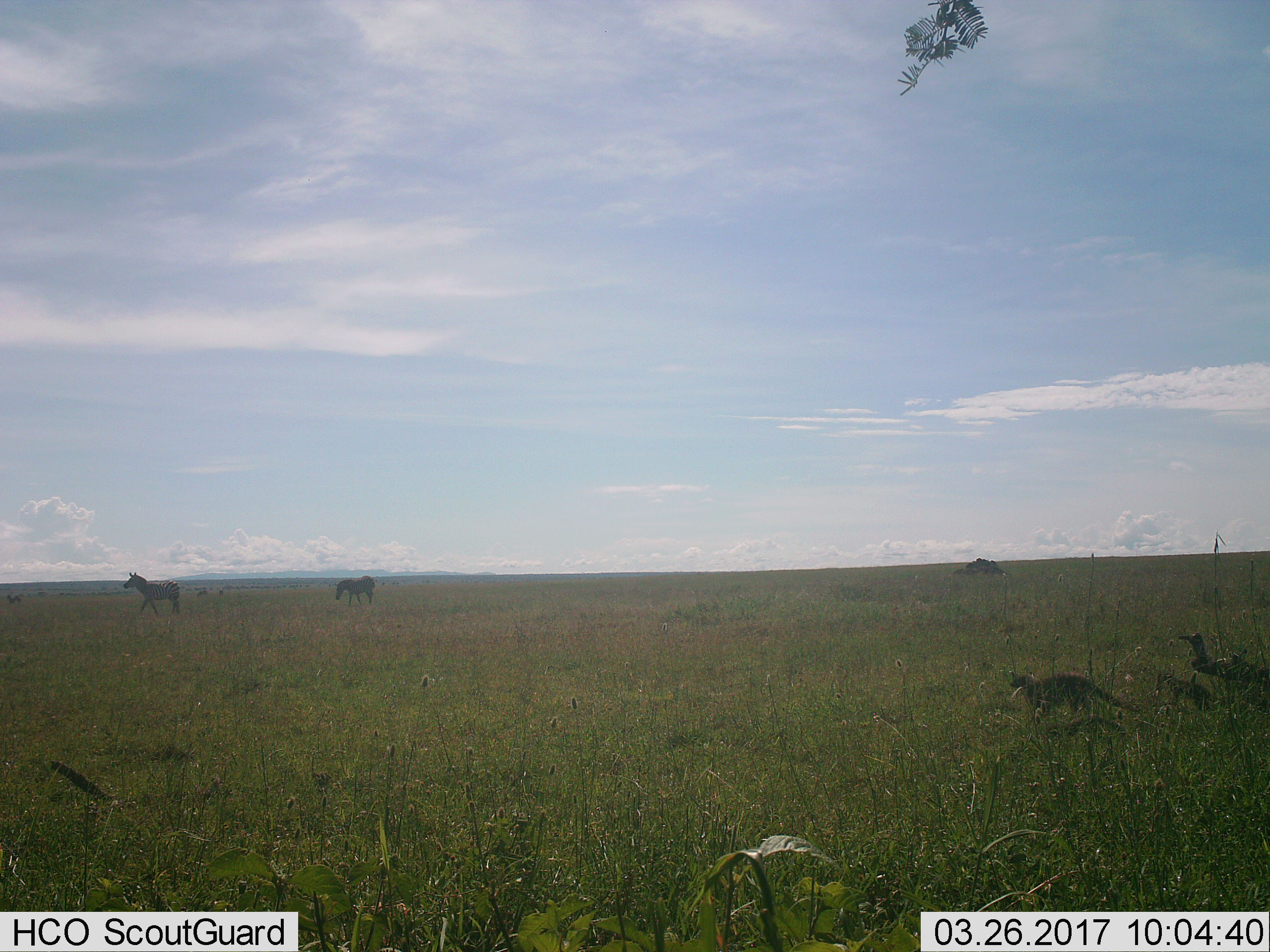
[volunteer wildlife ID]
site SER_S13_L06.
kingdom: Animalia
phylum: Chordata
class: Mammalia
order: Perissodactyla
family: Equidae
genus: Equus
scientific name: Equus quagga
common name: plains zebra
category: zebraplains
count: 2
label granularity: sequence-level